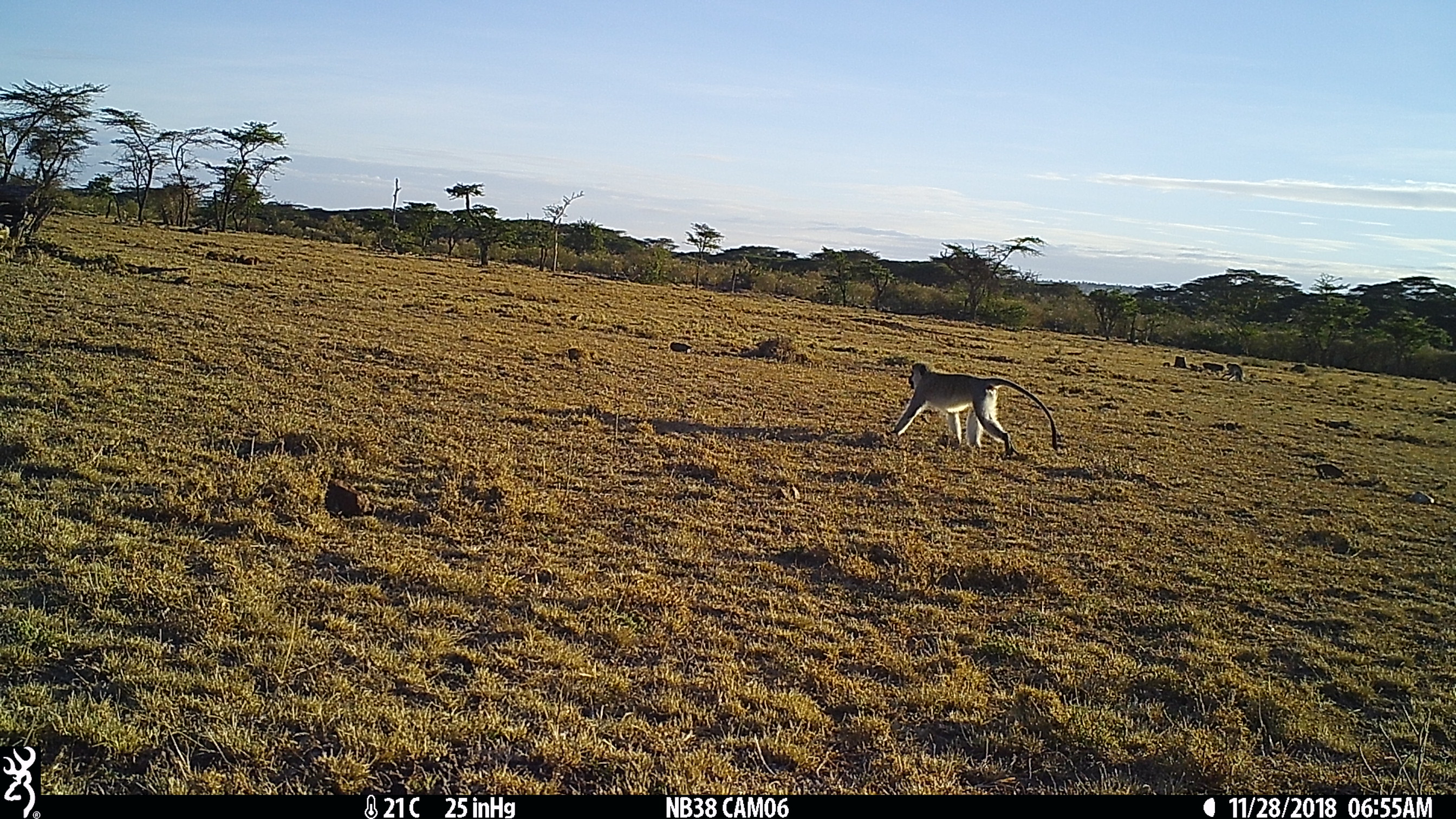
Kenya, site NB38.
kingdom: Animalia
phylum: Chordata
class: Mammalia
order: Primates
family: Cercopithecidae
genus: Chlorocebus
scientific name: Chlorocebus pygerythrus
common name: vervet monkey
Vervet monkey (Chlorocebus pygerythrus).